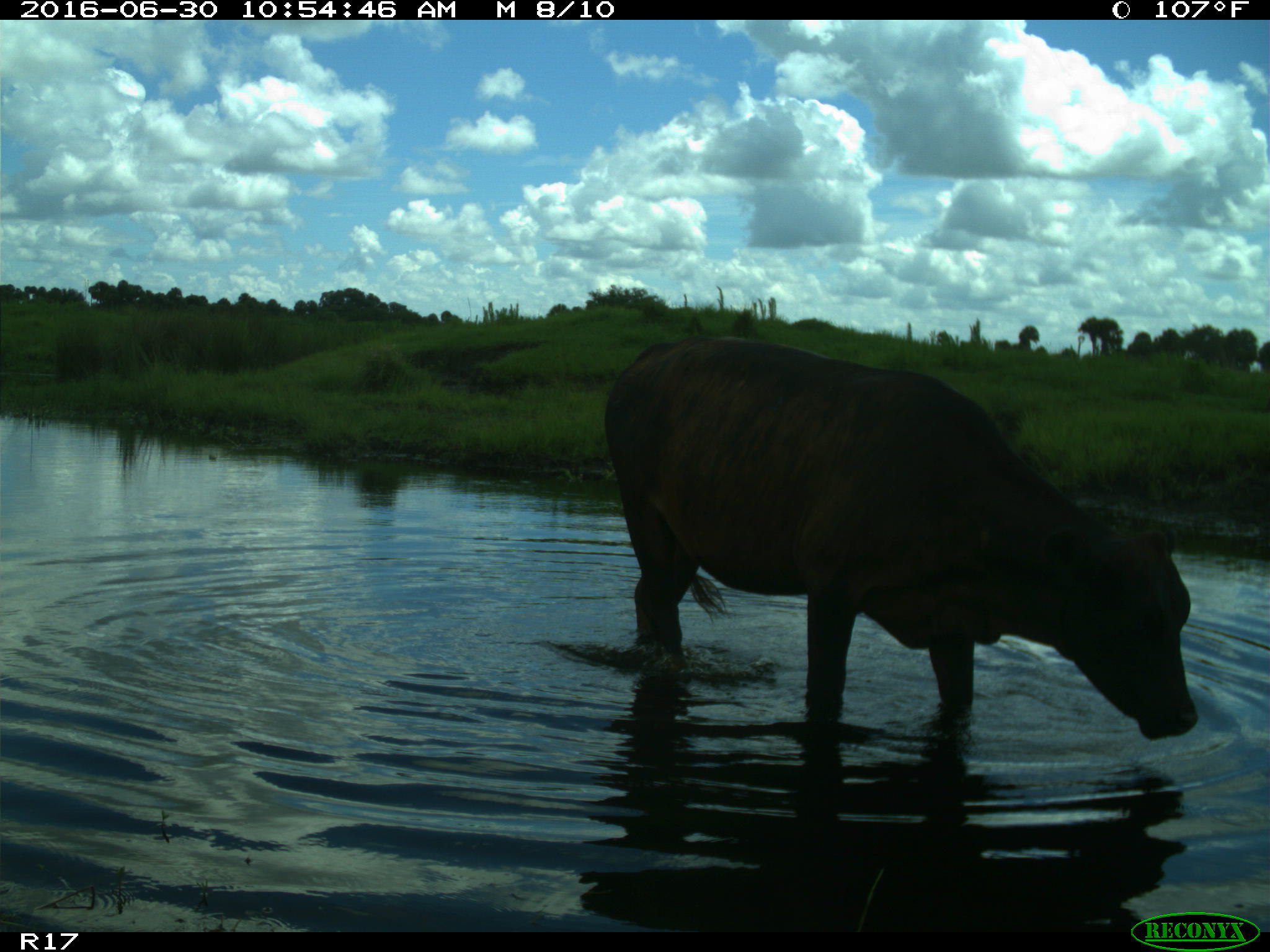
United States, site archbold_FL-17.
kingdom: Animalia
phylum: Chordata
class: Mammalia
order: Artiodactyla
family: Bovidae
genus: Bos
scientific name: Bos taurus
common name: domestic cow